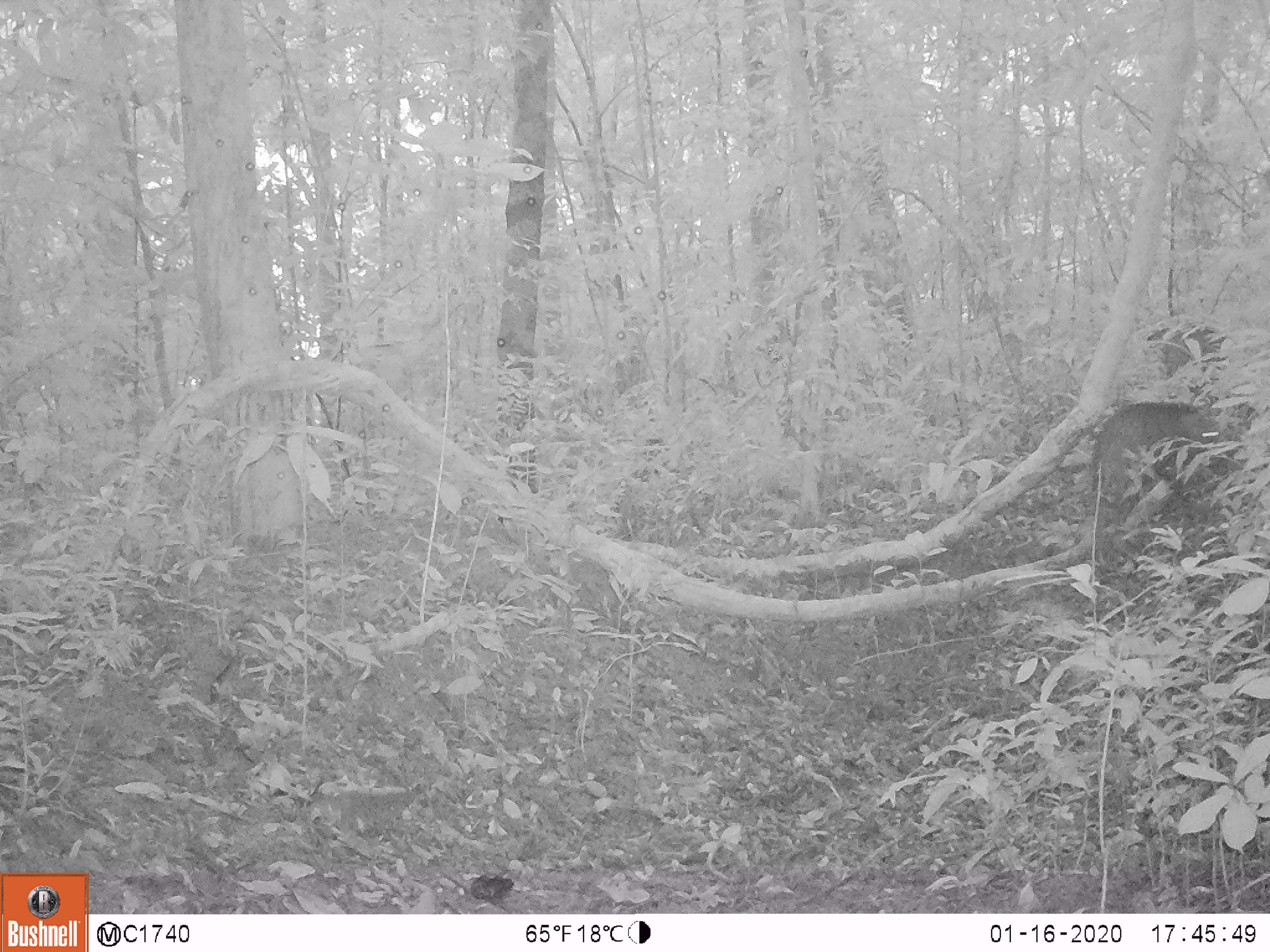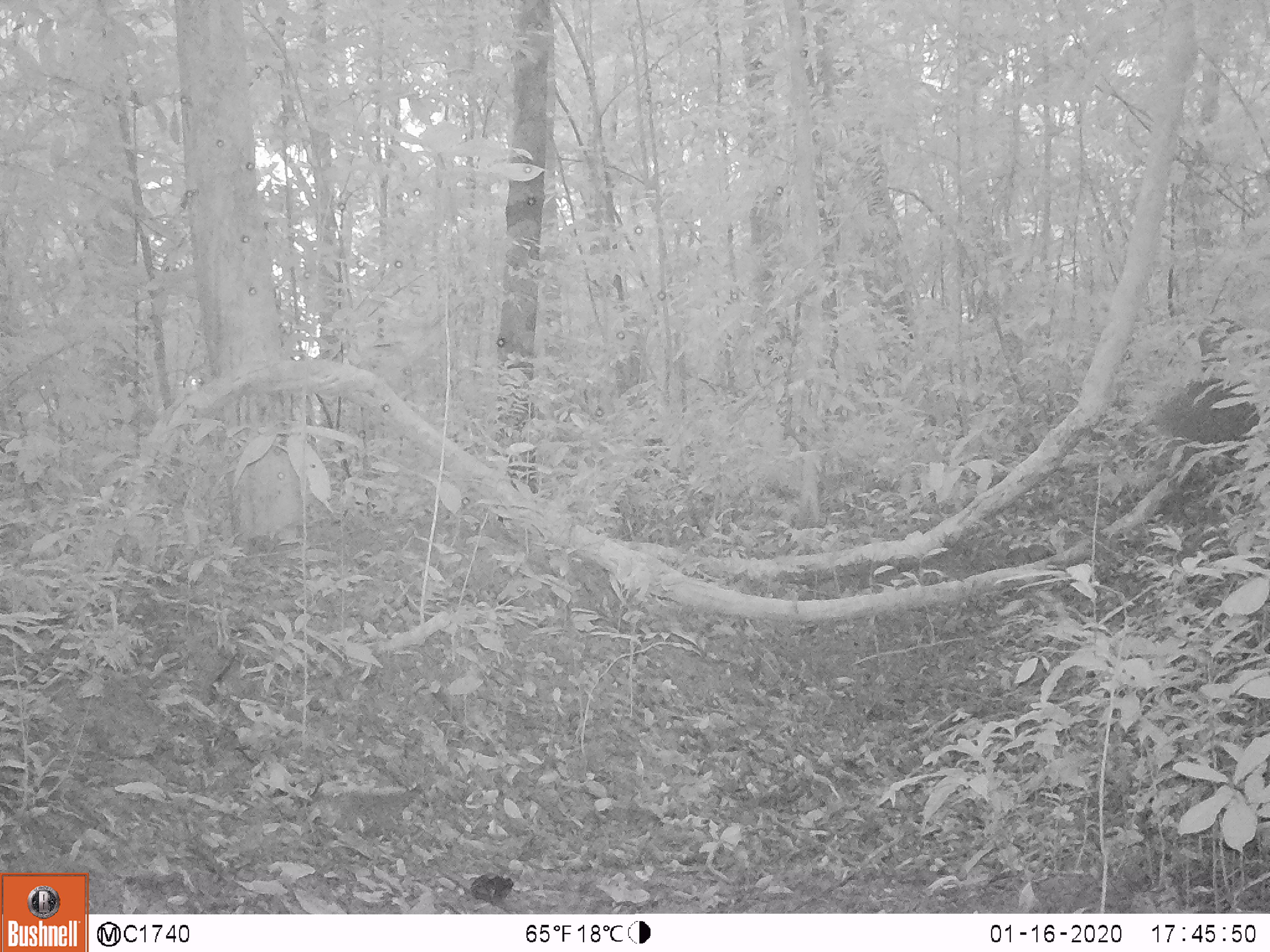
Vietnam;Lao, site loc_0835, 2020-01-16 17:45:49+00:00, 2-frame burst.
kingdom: Animalia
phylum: Chordata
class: Mammalia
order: Artiodactyla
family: Suidae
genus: Sus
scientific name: Sus scrofa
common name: eurasian wild pig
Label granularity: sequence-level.